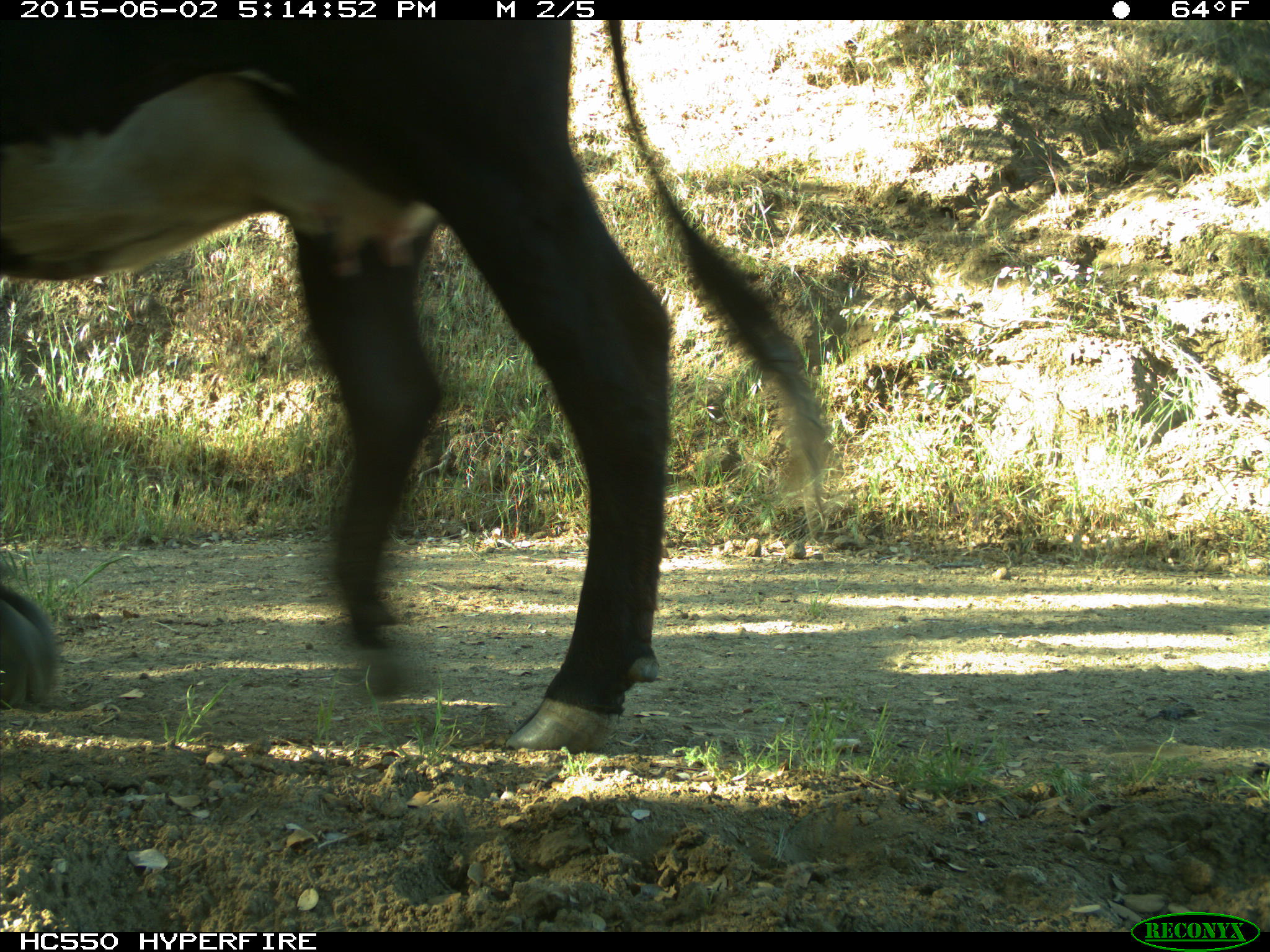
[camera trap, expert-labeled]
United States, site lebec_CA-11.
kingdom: Animalia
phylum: Chordata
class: Mammalia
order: Artiodactyla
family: Bovidae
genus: Bos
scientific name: Bos taurus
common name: domestic cow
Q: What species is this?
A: Bos taurus (domestic cow).